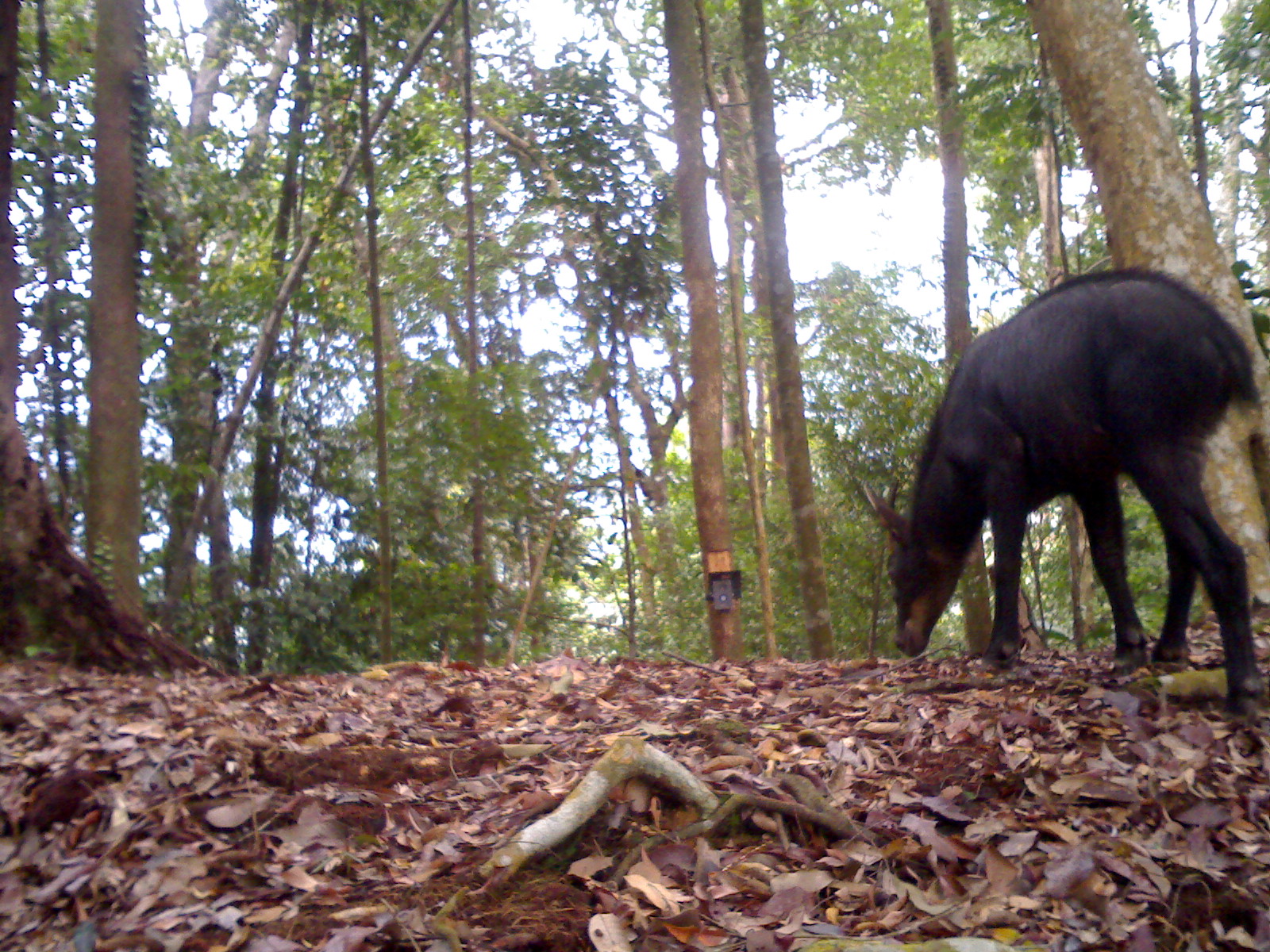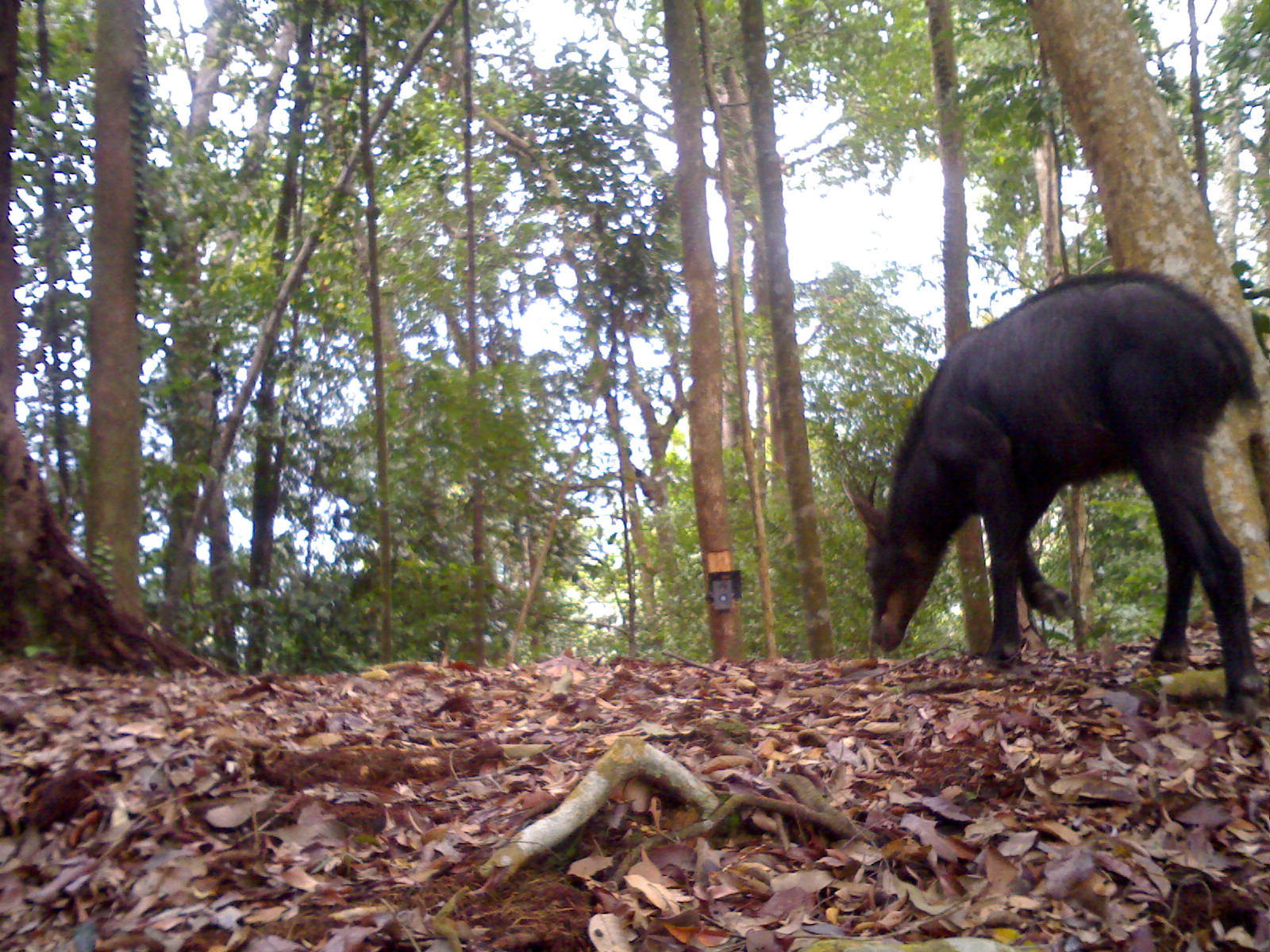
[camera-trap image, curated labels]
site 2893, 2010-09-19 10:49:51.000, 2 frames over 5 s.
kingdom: Animalia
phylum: Chordata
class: Mammalia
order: Artiodactyla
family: Bovidae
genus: Capricornis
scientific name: Capricornis sumatraensis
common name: southern serow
Capricornis sumatraensis (southern serow), count 1.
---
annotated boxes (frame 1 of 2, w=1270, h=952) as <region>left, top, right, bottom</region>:
capricornis sumatraensis: <region>859, 265, 1264, 729</region>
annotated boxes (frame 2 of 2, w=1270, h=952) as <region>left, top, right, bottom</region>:
capricornis sumatraensis: <region>843, 265, 1264, 722</region>